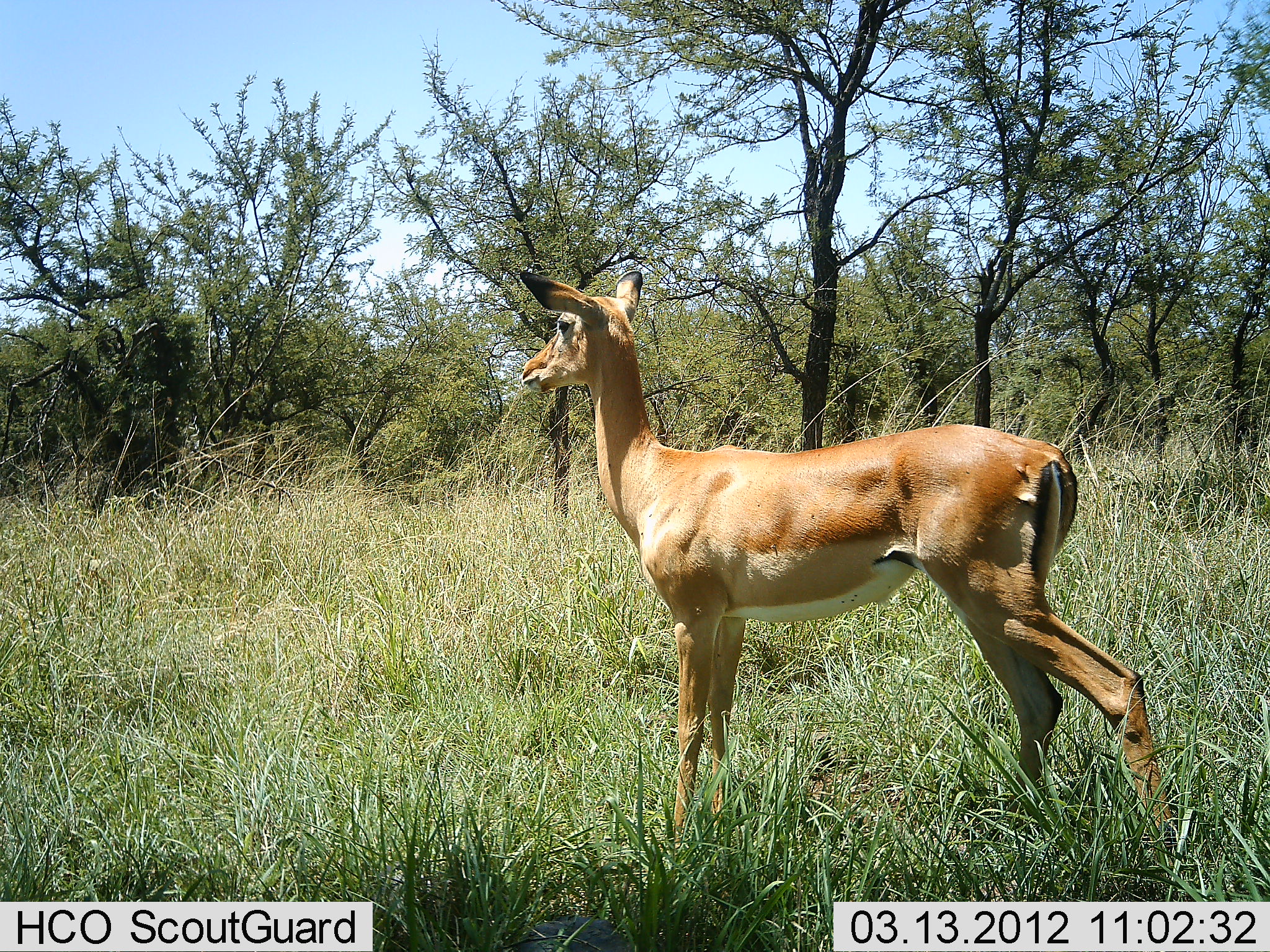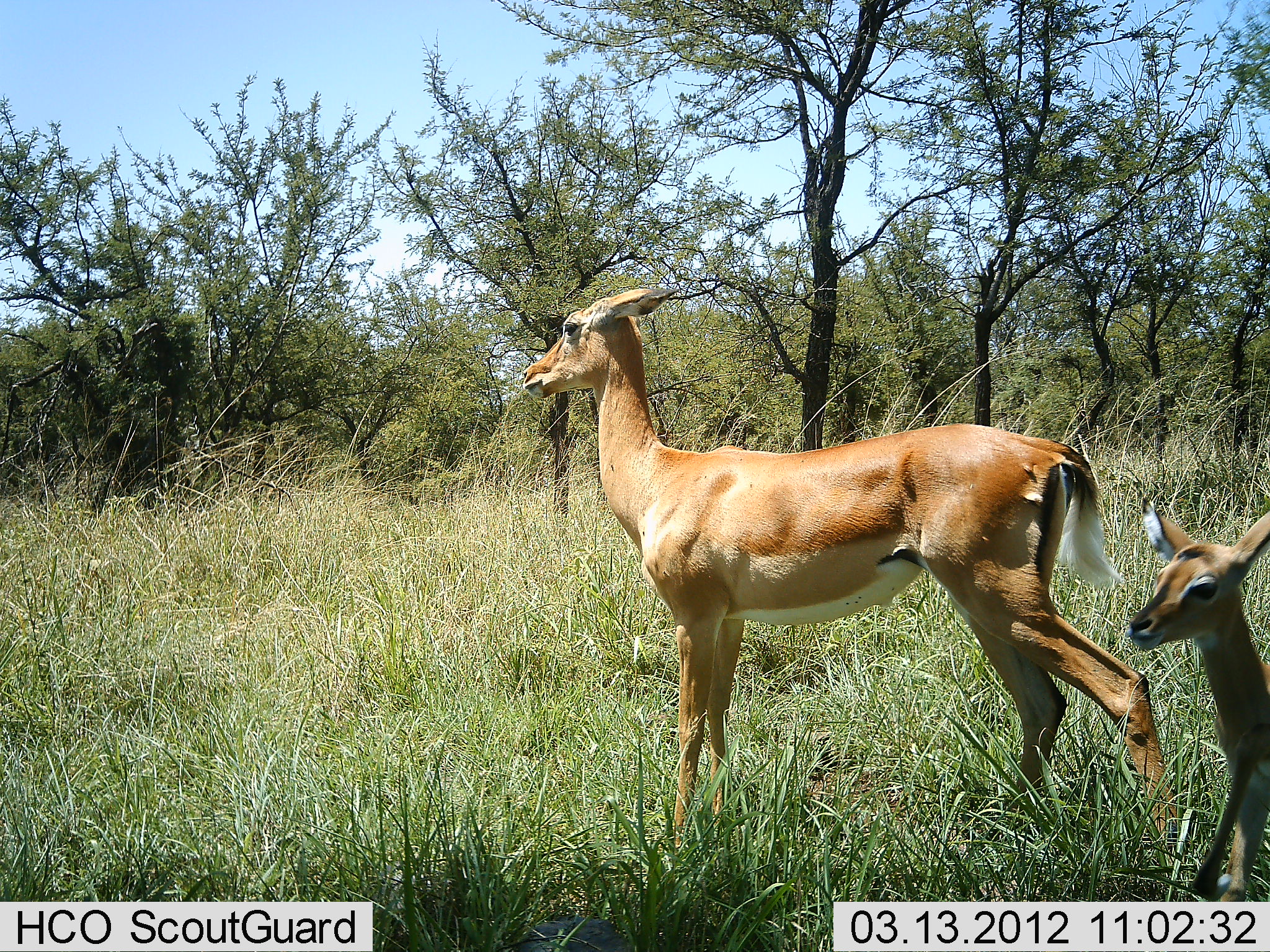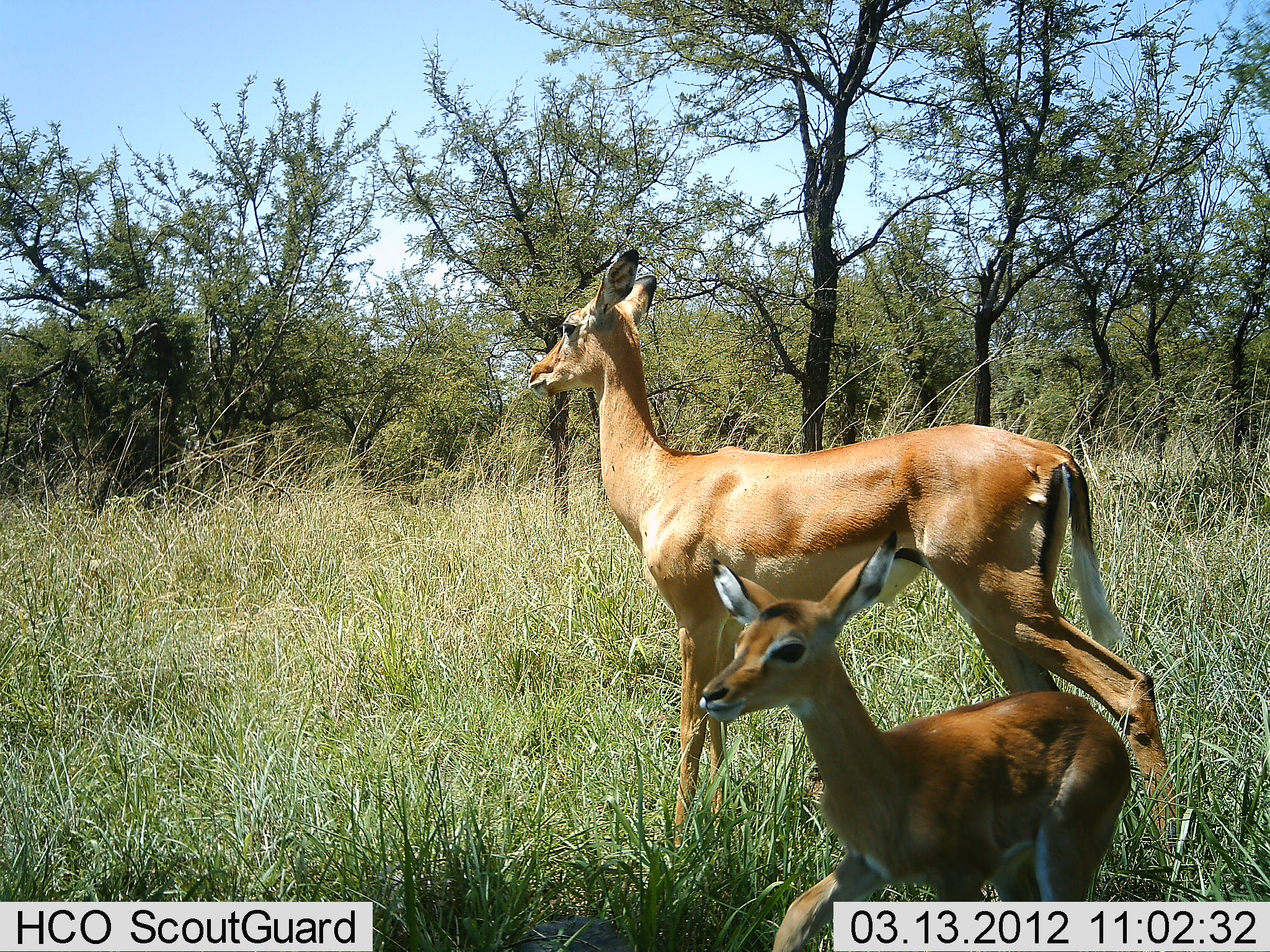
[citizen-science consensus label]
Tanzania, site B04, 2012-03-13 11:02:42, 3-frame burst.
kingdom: Animalia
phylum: Chordata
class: Mammalia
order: Artiodactyla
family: Bovidae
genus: Aepyceros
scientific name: Aepyceros melampus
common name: impala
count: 2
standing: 100%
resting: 0%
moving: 57%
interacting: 0%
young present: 86%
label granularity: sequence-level